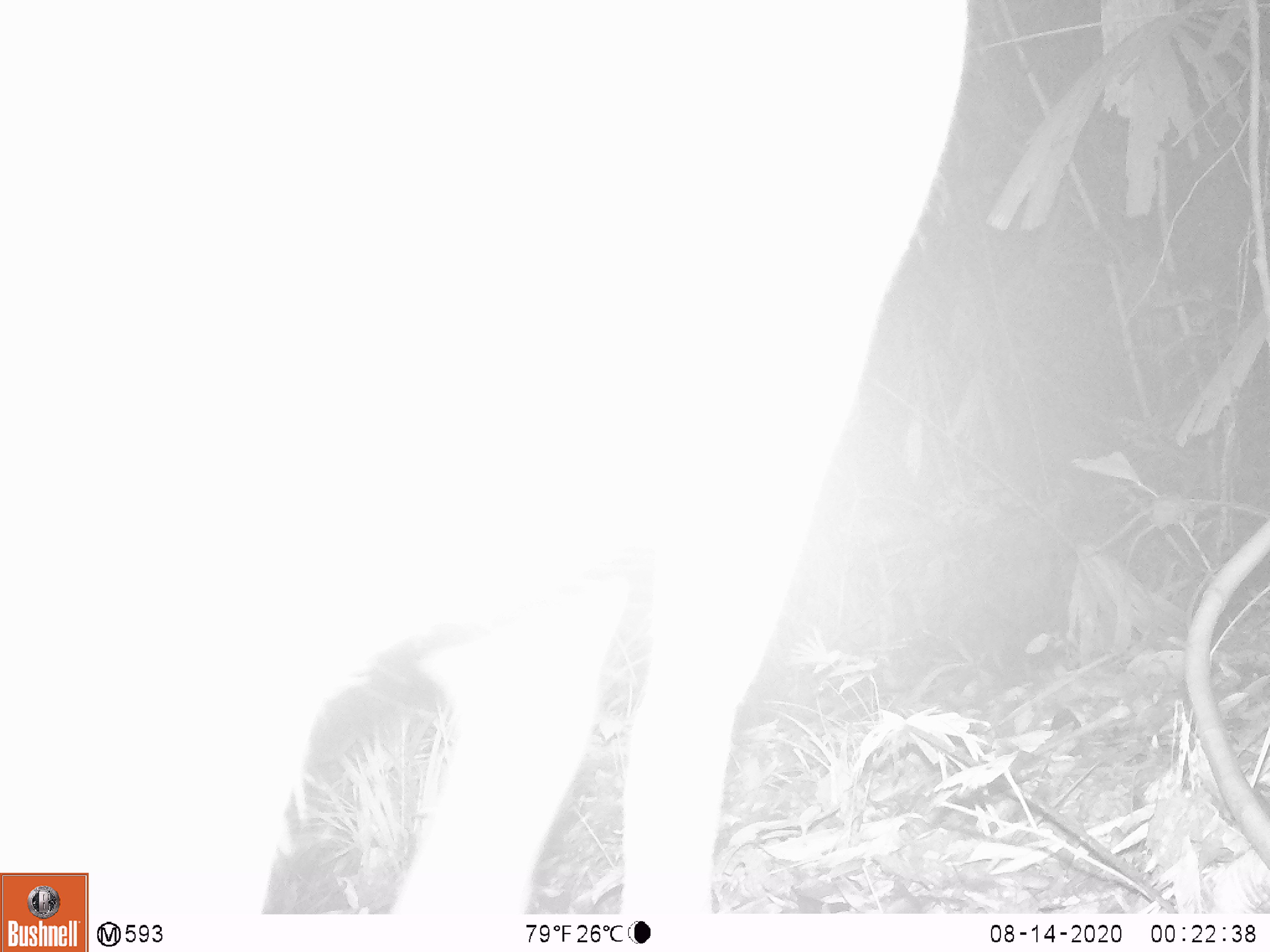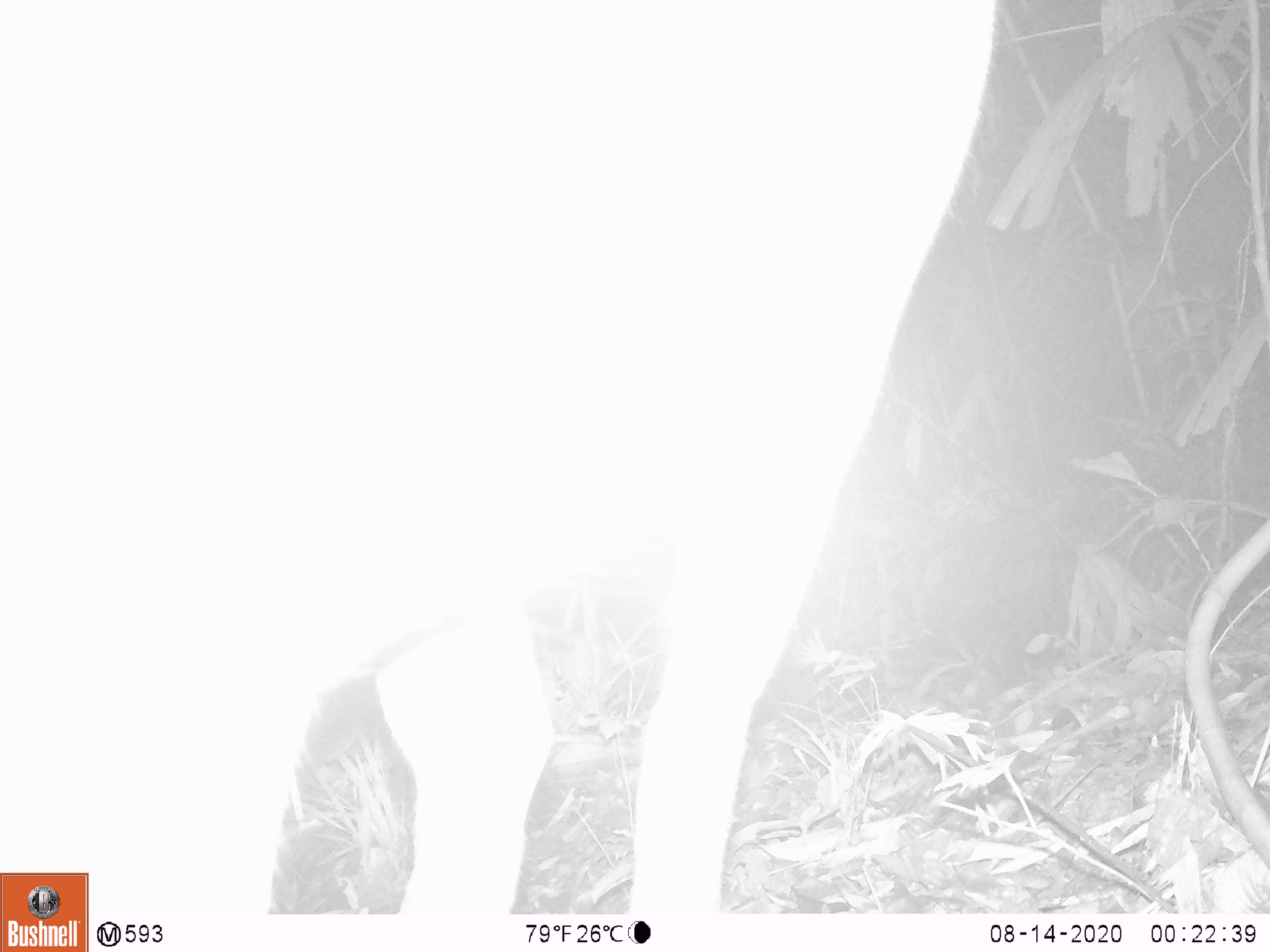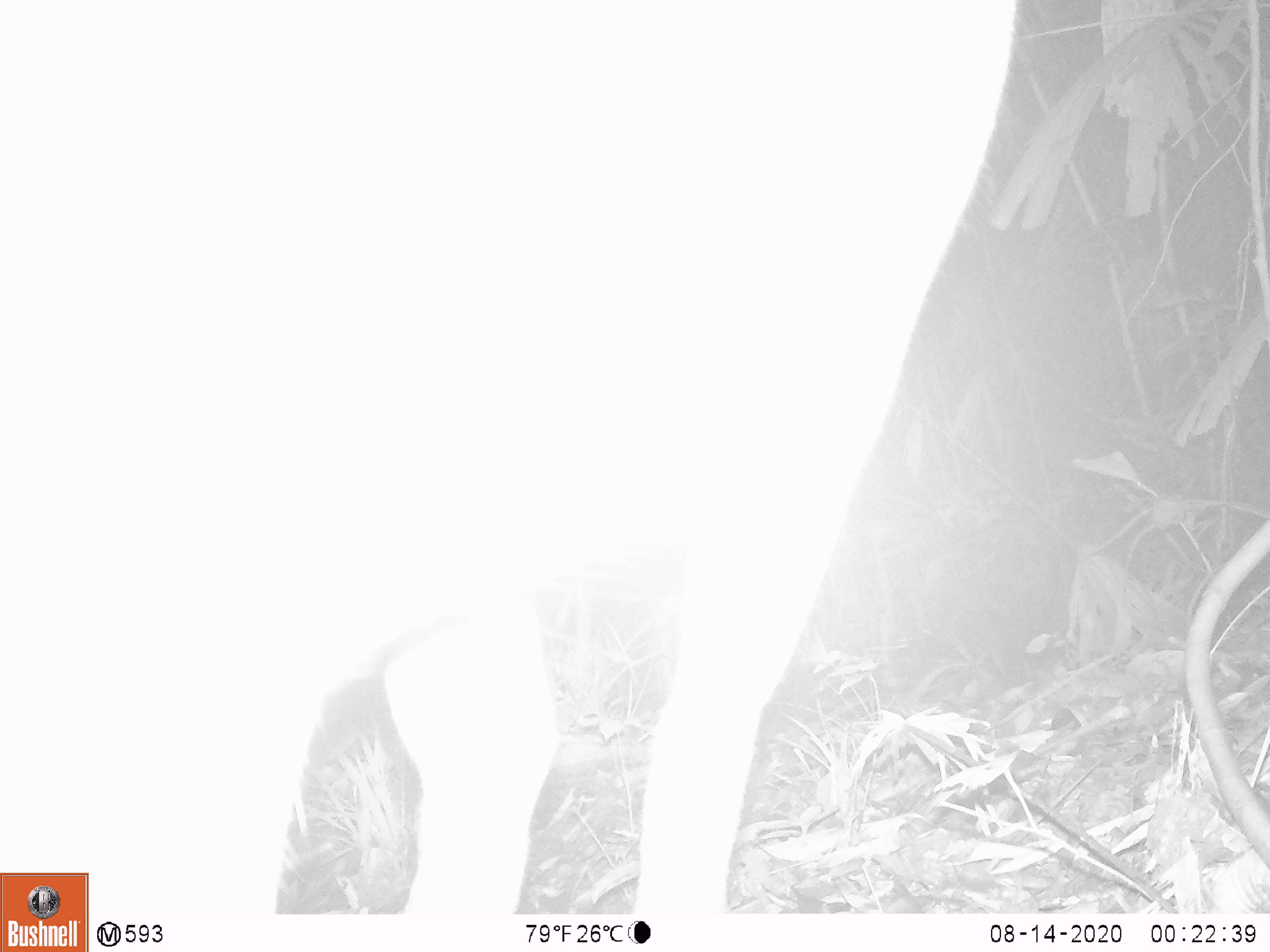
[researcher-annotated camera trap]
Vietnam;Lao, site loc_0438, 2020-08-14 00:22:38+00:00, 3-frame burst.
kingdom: Animalia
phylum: Chordata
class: Mammalia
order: Artiodactyla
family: Suidae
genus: Sus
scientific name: Sus scrofa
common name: eurasian wild pig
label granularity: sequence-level